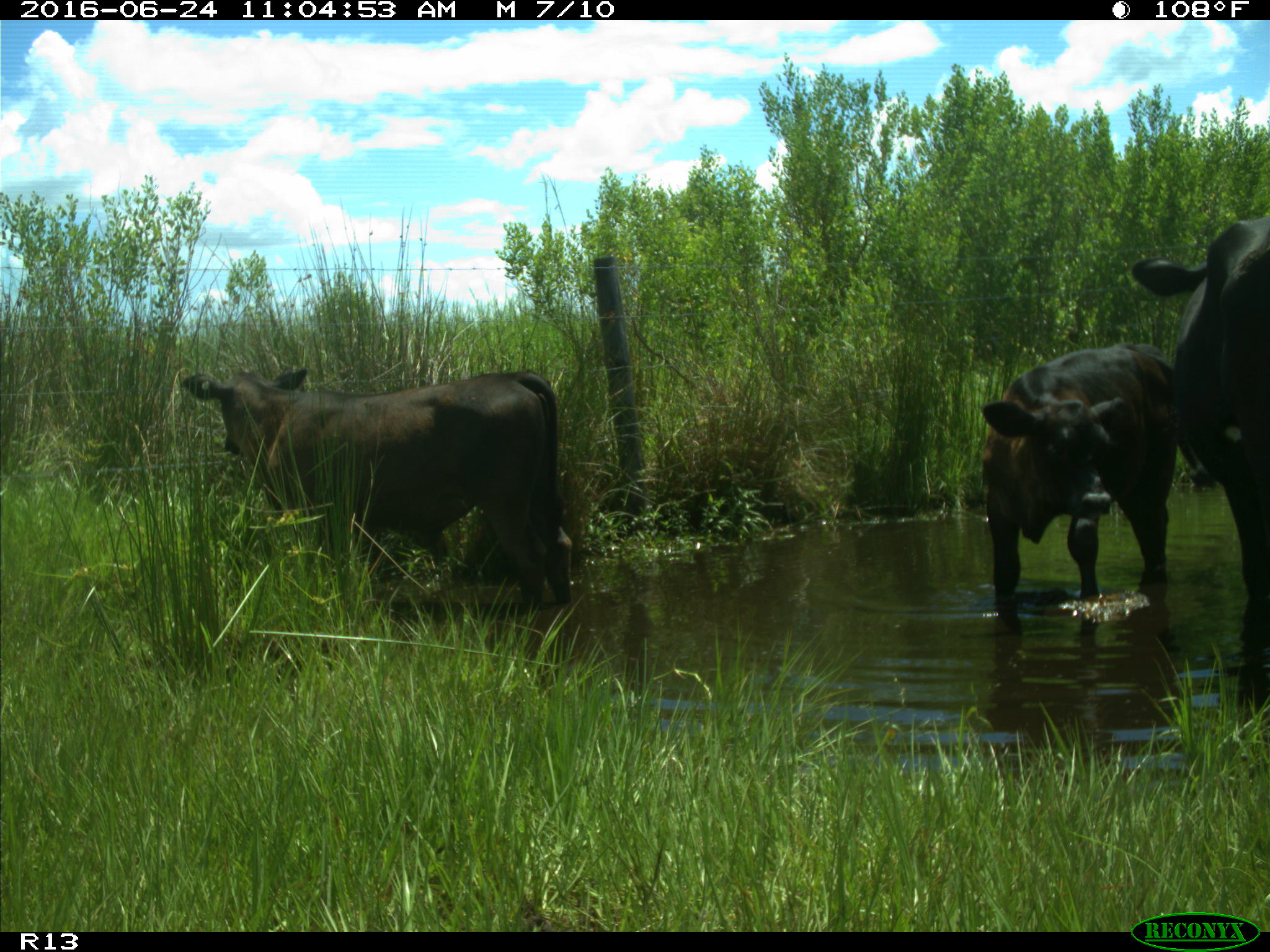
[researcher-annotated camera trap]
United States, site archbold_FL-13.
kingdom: Animalia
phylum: Chordata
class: Mammalia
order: Artiodactyla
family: Bovidae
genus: Bos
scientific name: Bos taurus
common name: domestic cow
Bos taurus (domestic cow).